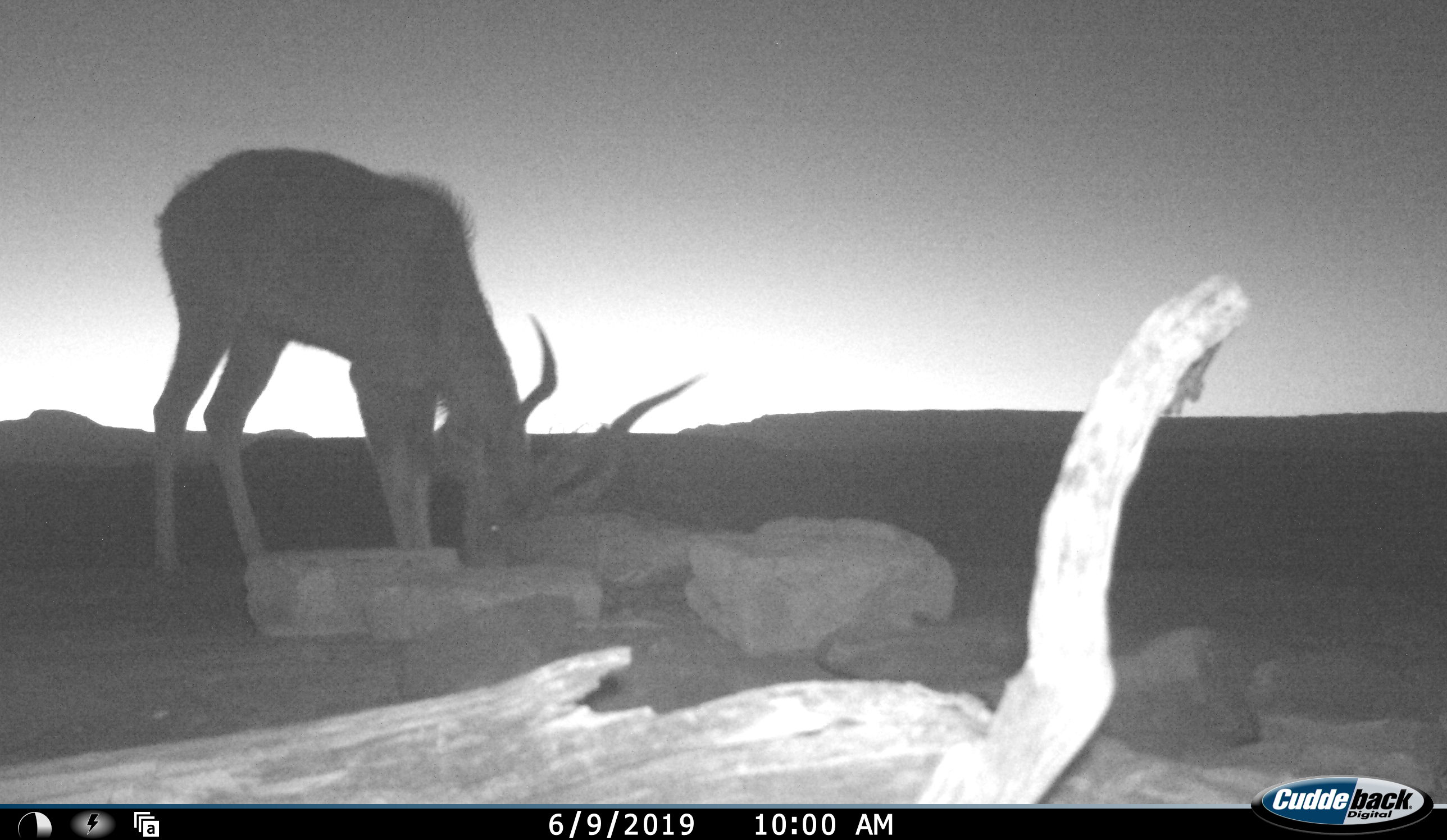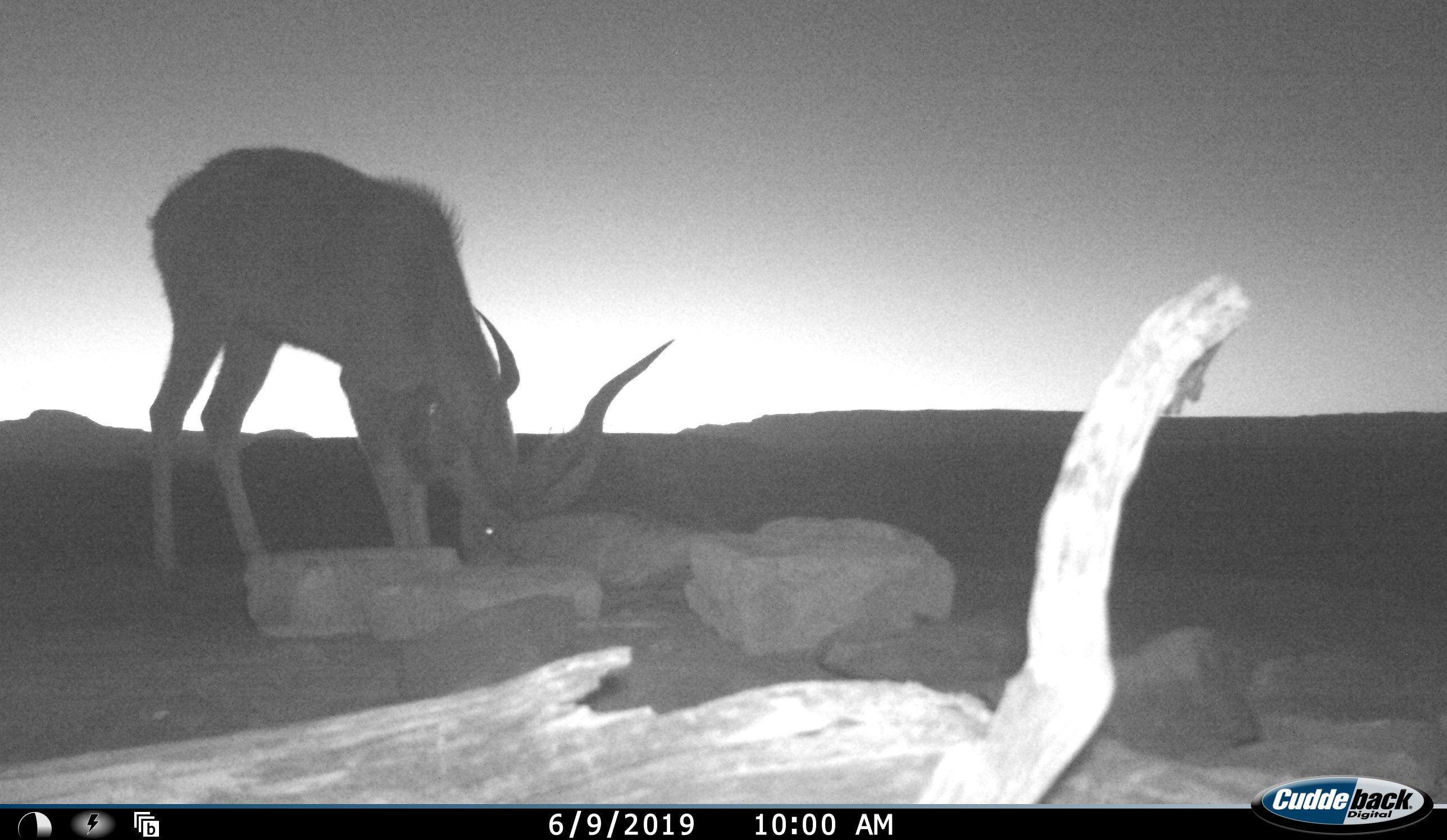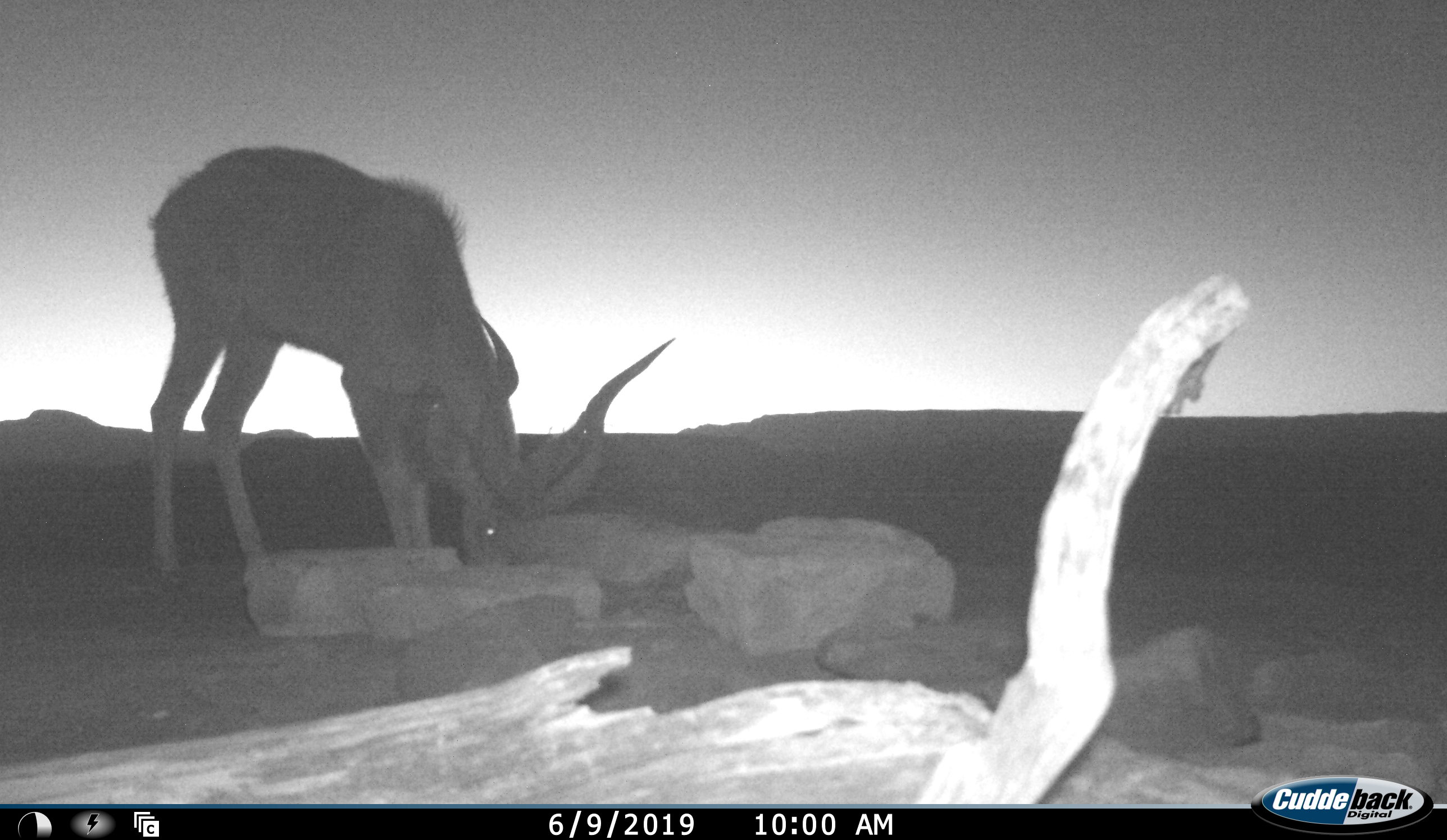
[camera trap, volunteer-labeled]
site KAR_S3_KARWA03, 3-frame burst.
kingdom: Animalia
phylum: Chordata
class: Mammalia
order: Artiodactyla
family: Bovidae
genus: Tragelaphus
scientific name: Tragelaphus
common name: kudu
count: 1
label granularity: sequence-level